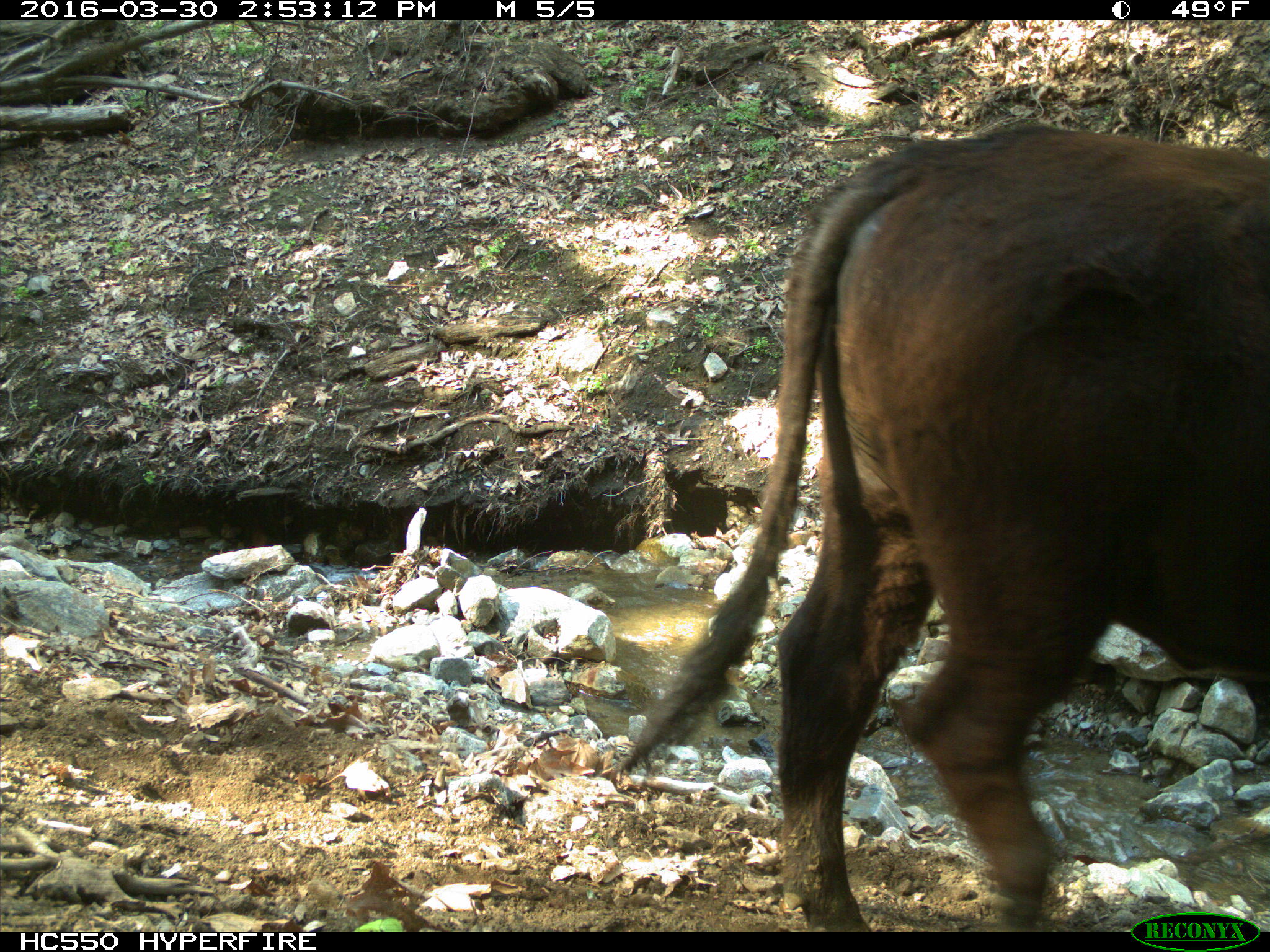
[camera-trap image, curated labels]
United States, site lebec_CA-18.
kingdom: Animalia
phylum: Chordata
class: Mammalia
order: Artiodactyla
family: Bovidae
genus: Bos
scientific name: Bos taurus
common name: domestic cow